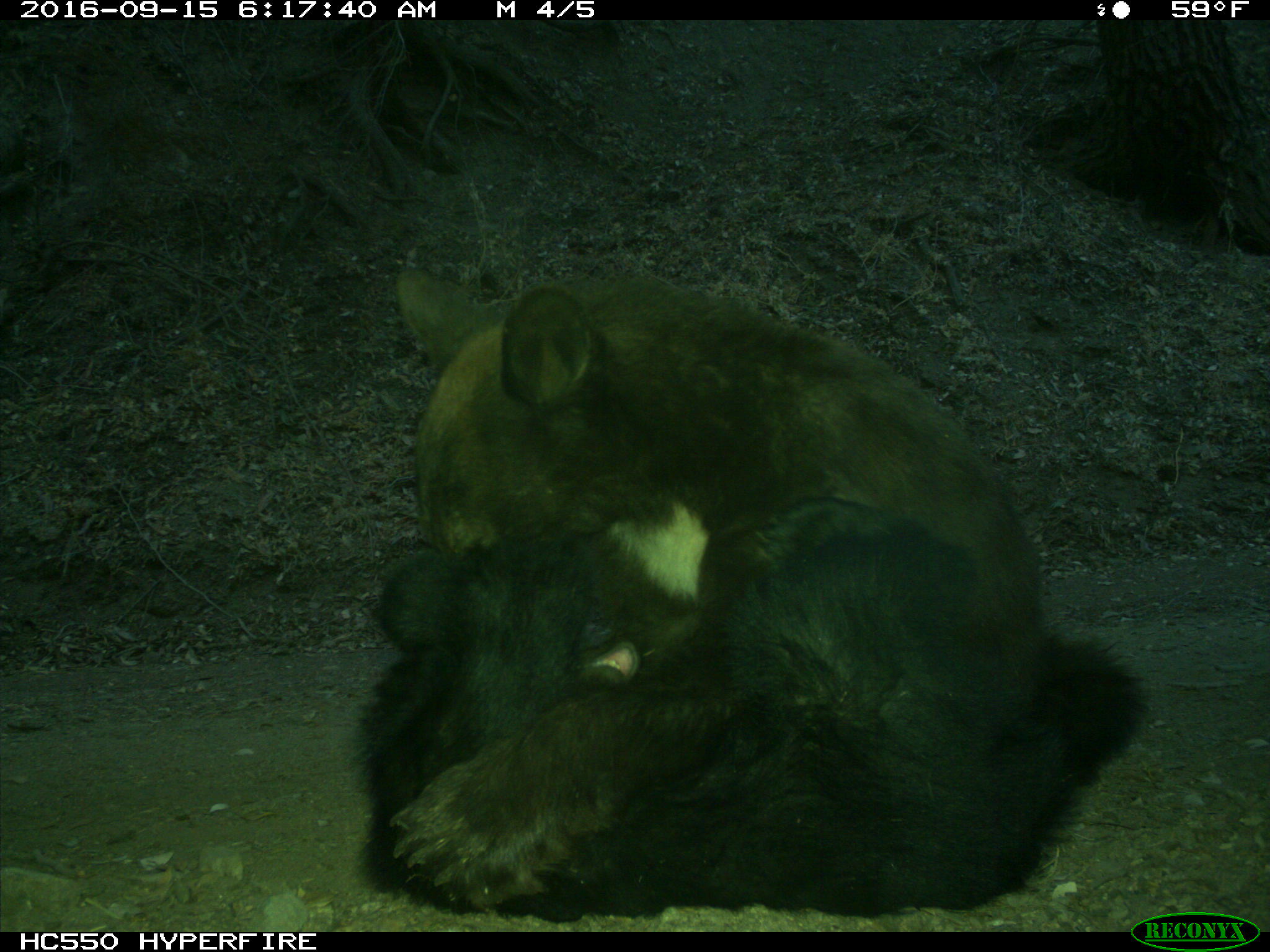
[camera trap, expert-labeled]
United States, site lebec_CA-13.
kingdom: Animalia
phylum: Chordata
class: Mammalia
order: Carnivora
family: Ursidae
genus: Ursus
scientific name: Ursus americanus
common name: american black bear